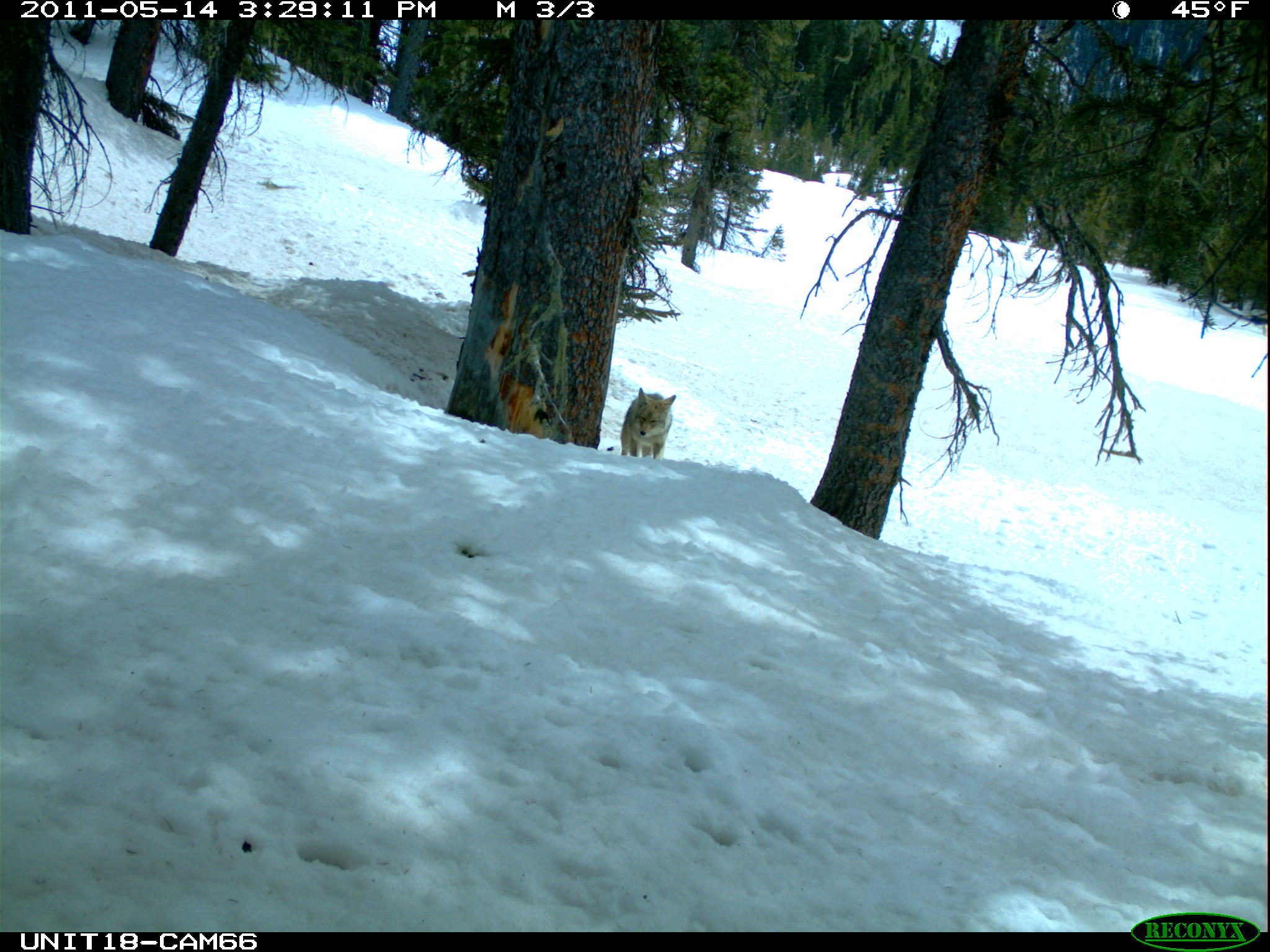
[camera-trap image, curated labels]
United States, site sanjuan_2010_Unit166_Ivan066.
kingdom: Animalia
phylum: Chordata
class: Mammalia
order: Carnivora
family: Canidae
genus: Canis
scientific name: Canis latrans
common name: coyote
Canis latrans (coyote).